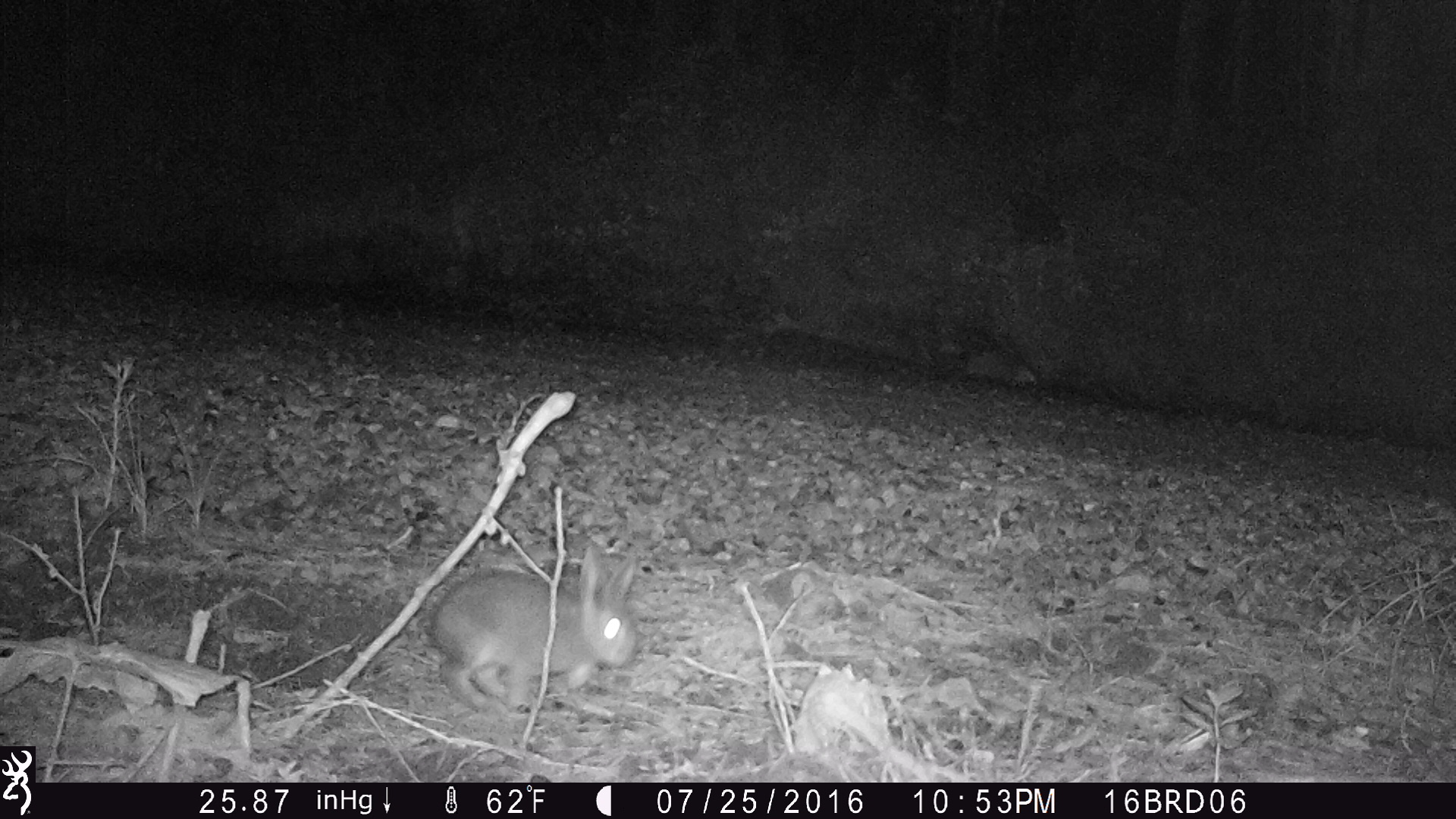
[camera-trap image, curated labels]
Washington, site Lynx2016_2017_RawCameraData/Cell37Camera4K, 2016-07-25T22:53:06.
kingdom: Animalia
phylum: Chordata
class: Mammalia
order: Lagomorpha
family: Leporidae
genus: Lepus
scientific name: Lepus americanus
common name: snowshoe hare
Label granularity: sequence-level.